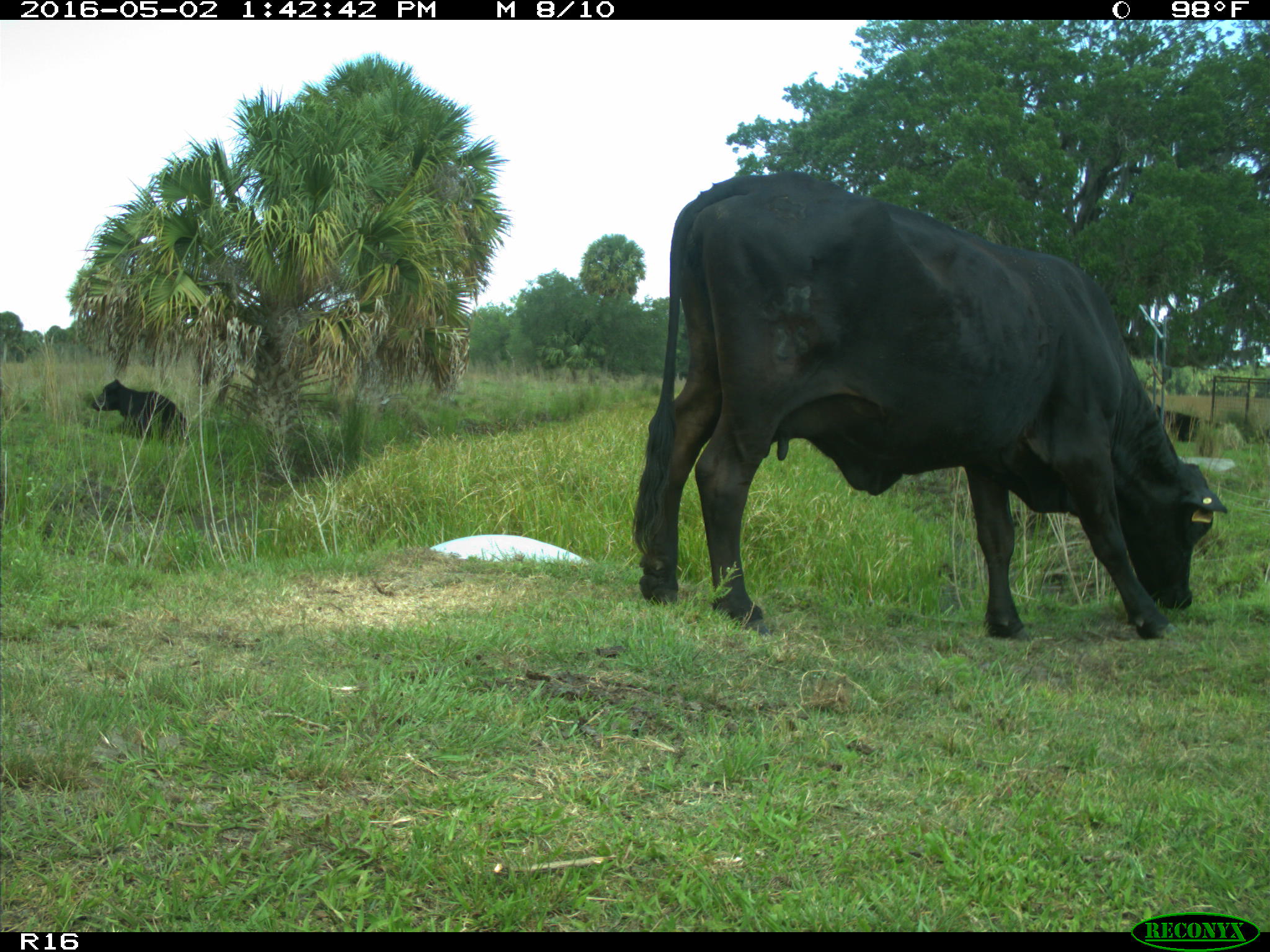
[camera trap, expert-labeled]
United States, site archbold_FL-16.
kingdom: Animalia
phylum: Chordata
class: Mammalia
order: Artiodactyla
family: Bovidae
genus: Bos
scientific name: Bos taurus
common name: domestic cow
Bos taurus (domestic cow).